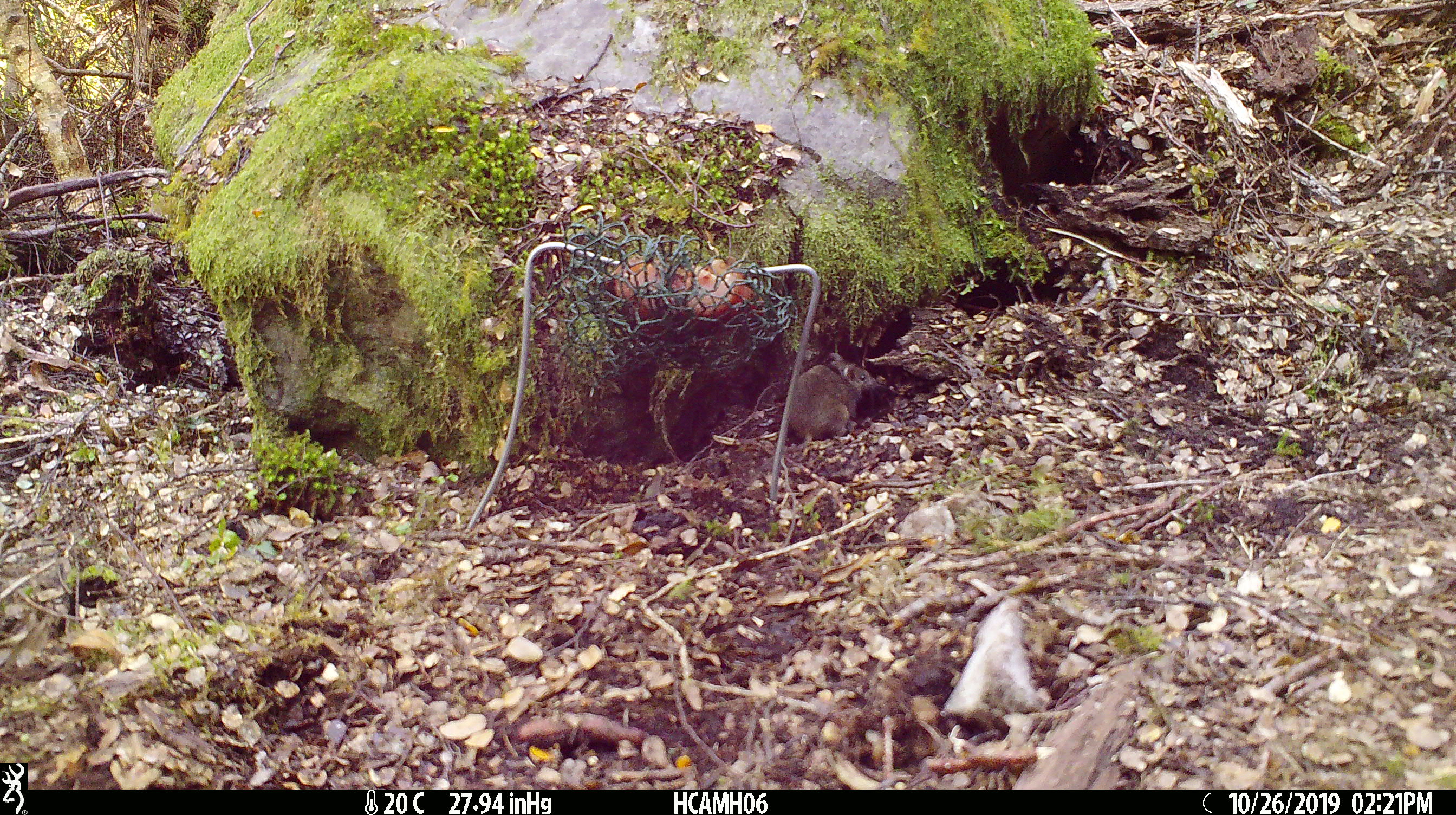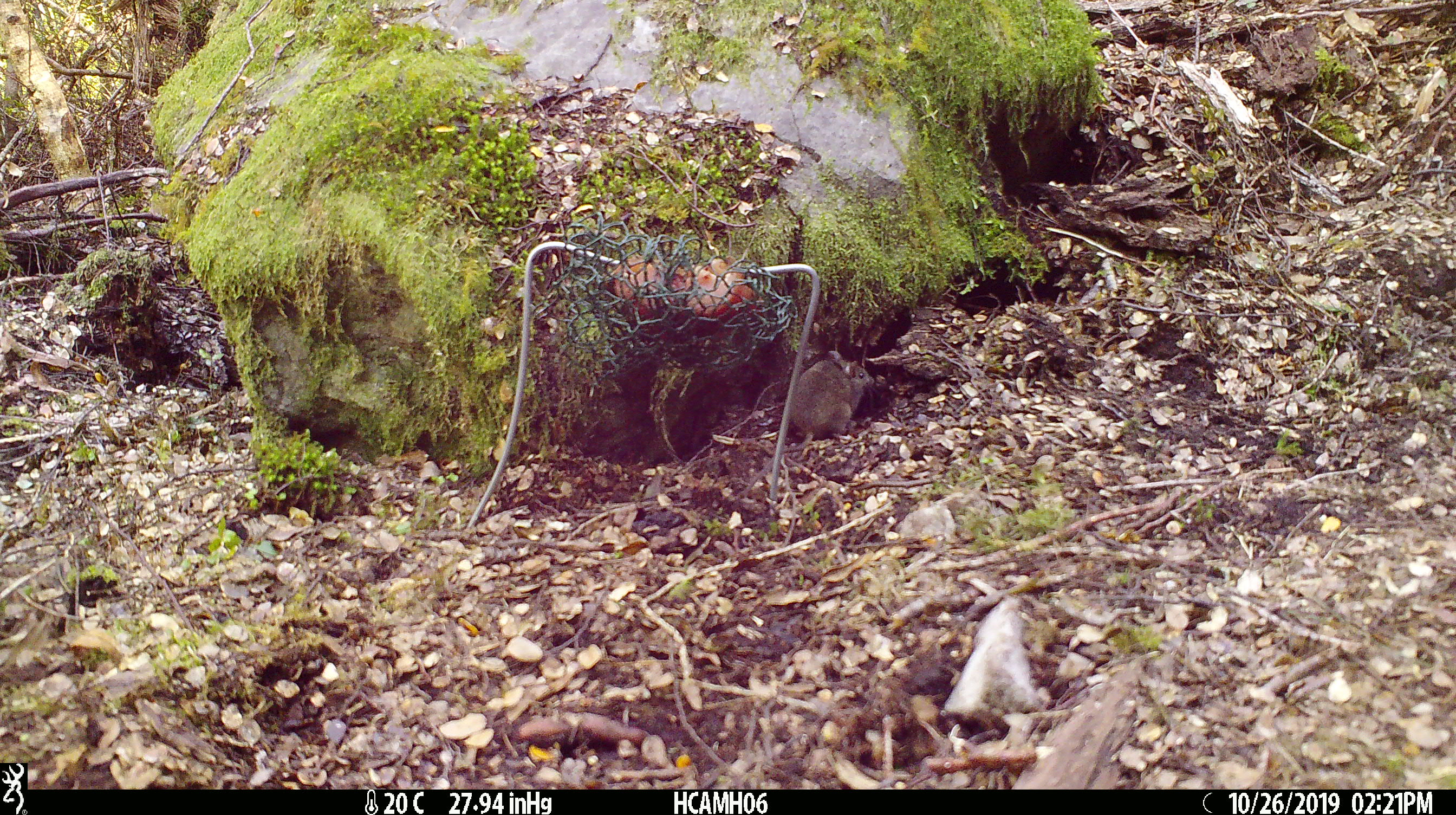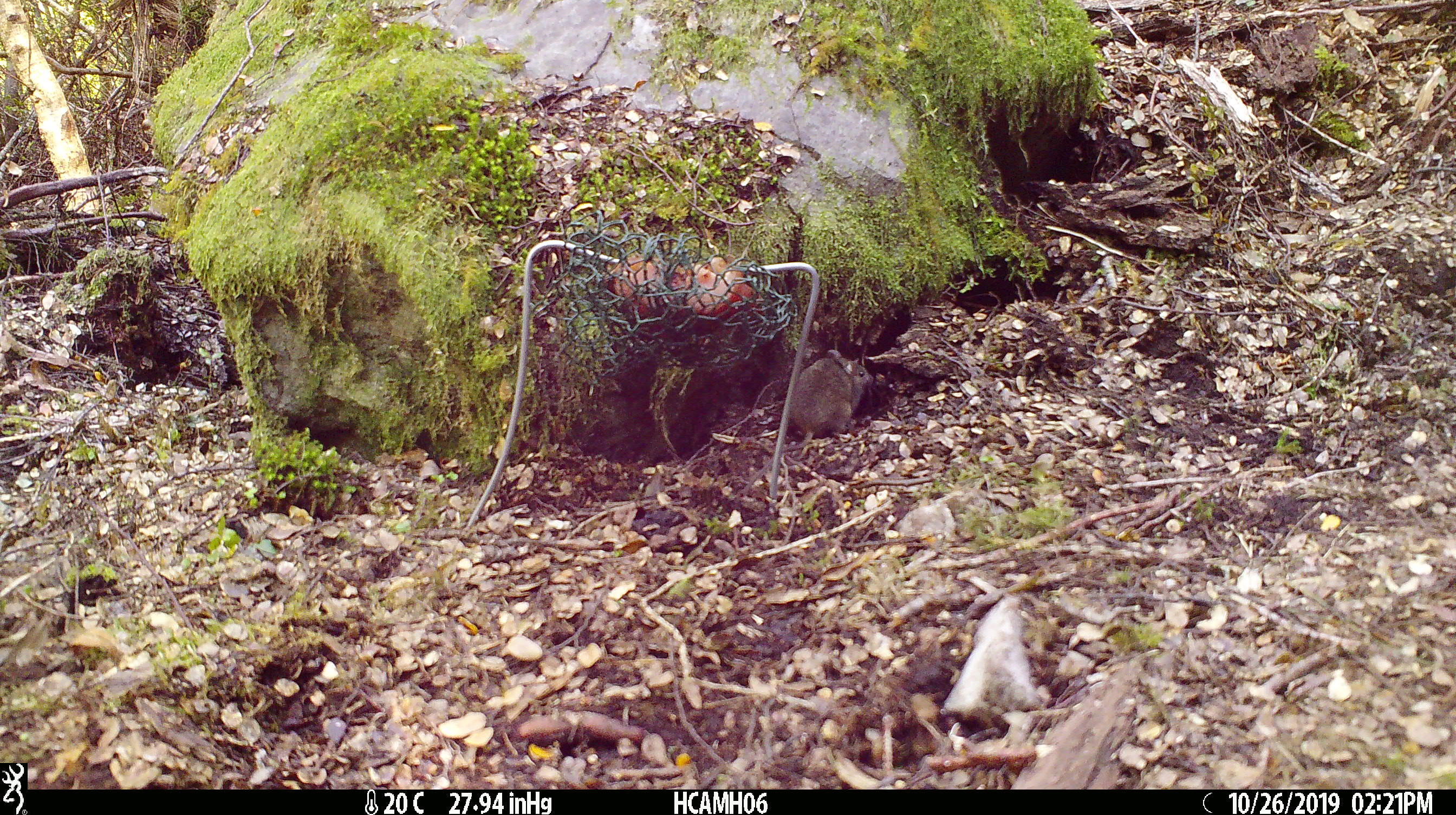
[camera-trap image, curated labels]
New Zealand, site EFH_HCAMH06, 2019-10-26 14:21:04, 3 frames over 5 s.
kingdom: Animalia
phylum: Chordata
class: Mammalia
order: Rodentia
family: Muridae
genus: Mus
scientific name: Mus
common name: mouse